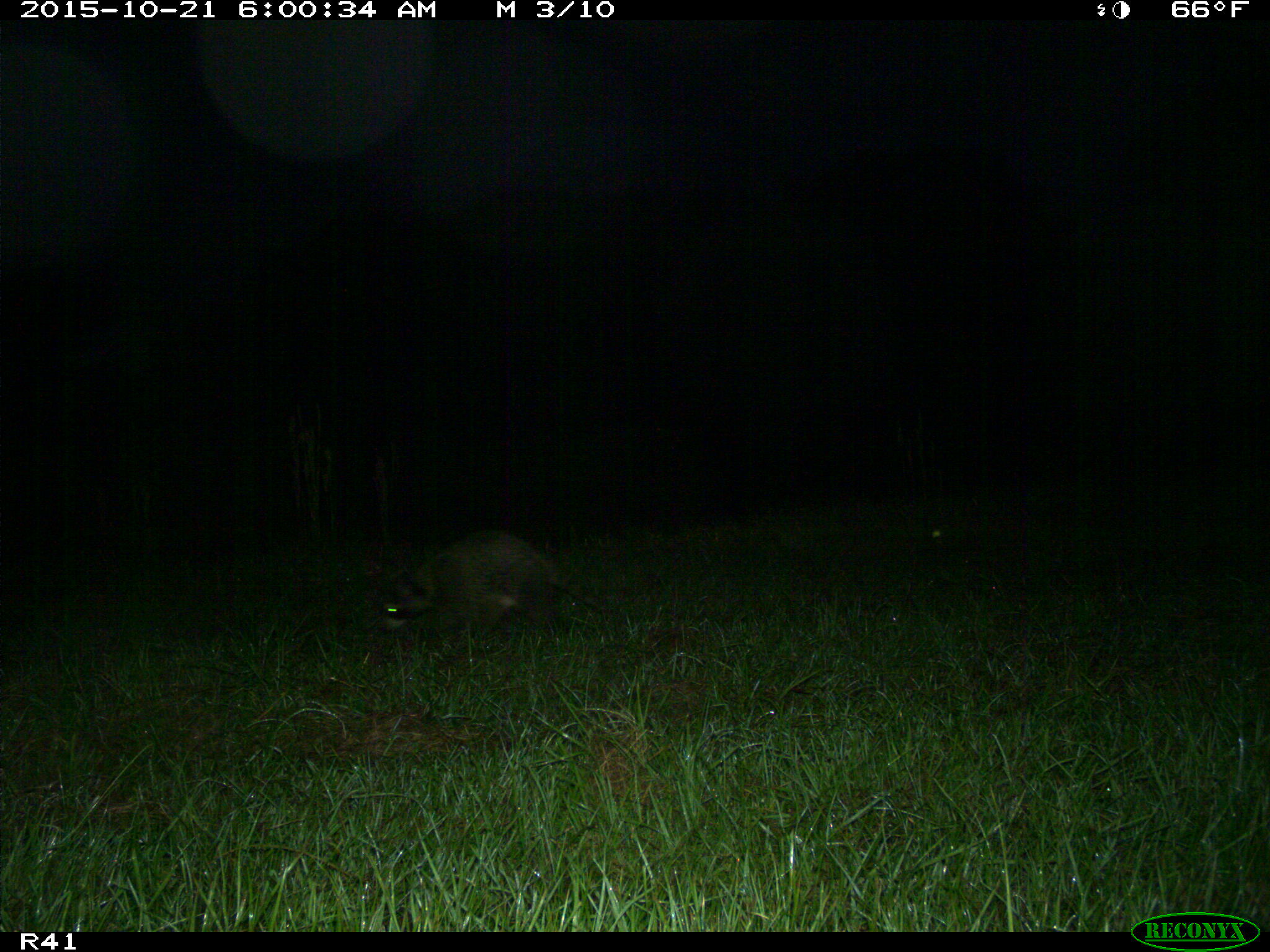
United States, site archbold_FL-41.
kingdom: Animalia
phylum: Chordata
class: Mammalia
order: Carnivora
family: Procyonidae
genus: Procyon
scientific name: Procyon lotor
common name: common raccoon